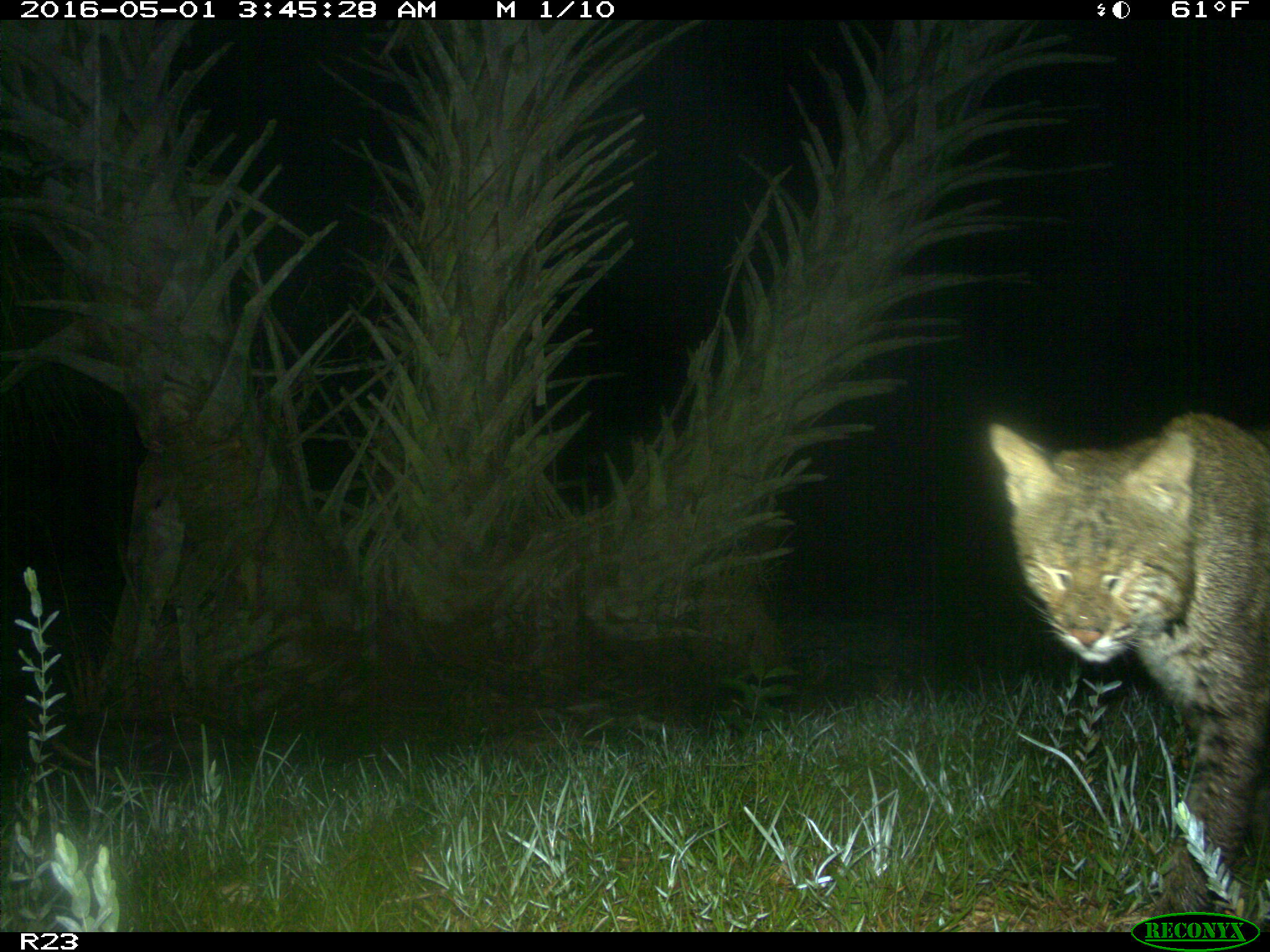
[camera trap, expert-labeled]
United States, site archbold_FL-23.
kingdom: Animalia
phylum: Chordata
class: Mammalia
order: Carnivora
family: Felidae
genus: Lynx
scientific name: Lynx rufus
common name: bobcat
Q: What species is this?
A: Lynx rufus (bobcat).